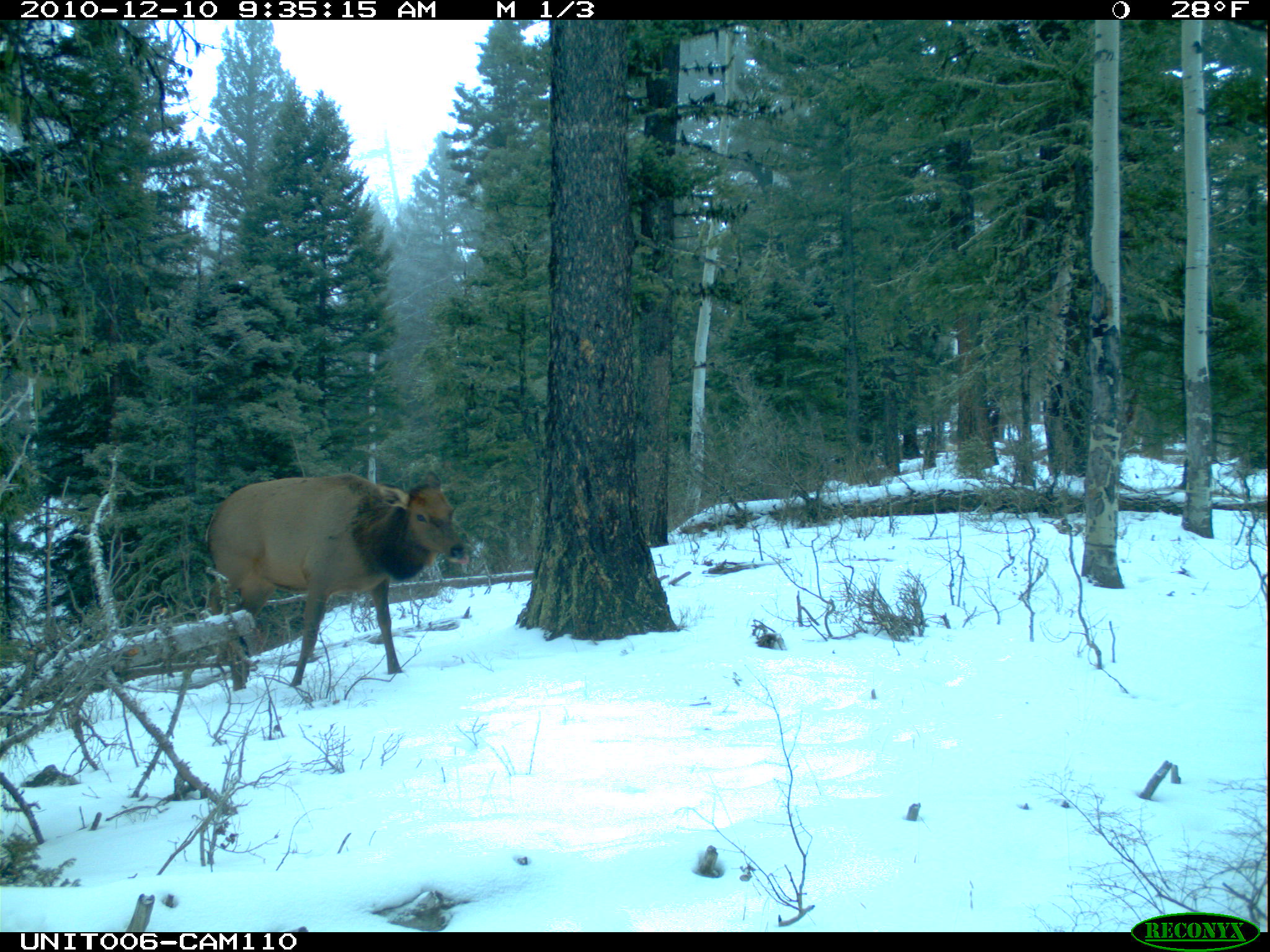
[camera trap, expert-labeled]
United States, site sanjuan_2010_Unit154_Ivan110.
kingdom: Animalia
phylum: Chordata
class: Mammalia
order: Artiodactyla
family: Cervidae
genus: Cervus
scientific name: Cervus elaphus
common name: red deer